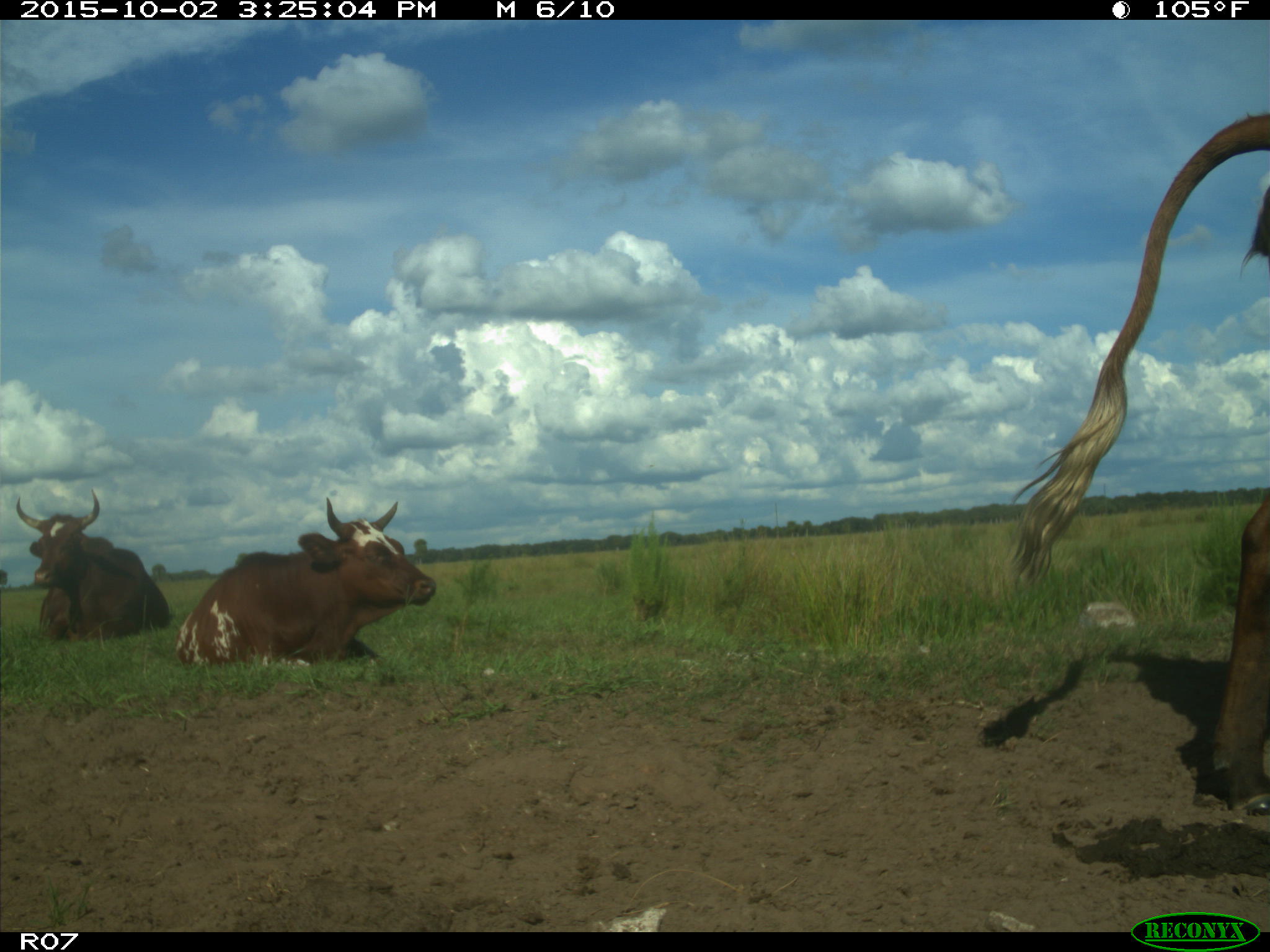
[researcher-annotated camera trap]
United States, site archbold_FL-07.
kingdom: Animalia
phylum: Chordata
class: Mammalia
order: Artiodactyla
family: Bovidae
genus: Bos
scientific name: Bos taurus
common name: domestic cow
Bos taurus (domestic cow).